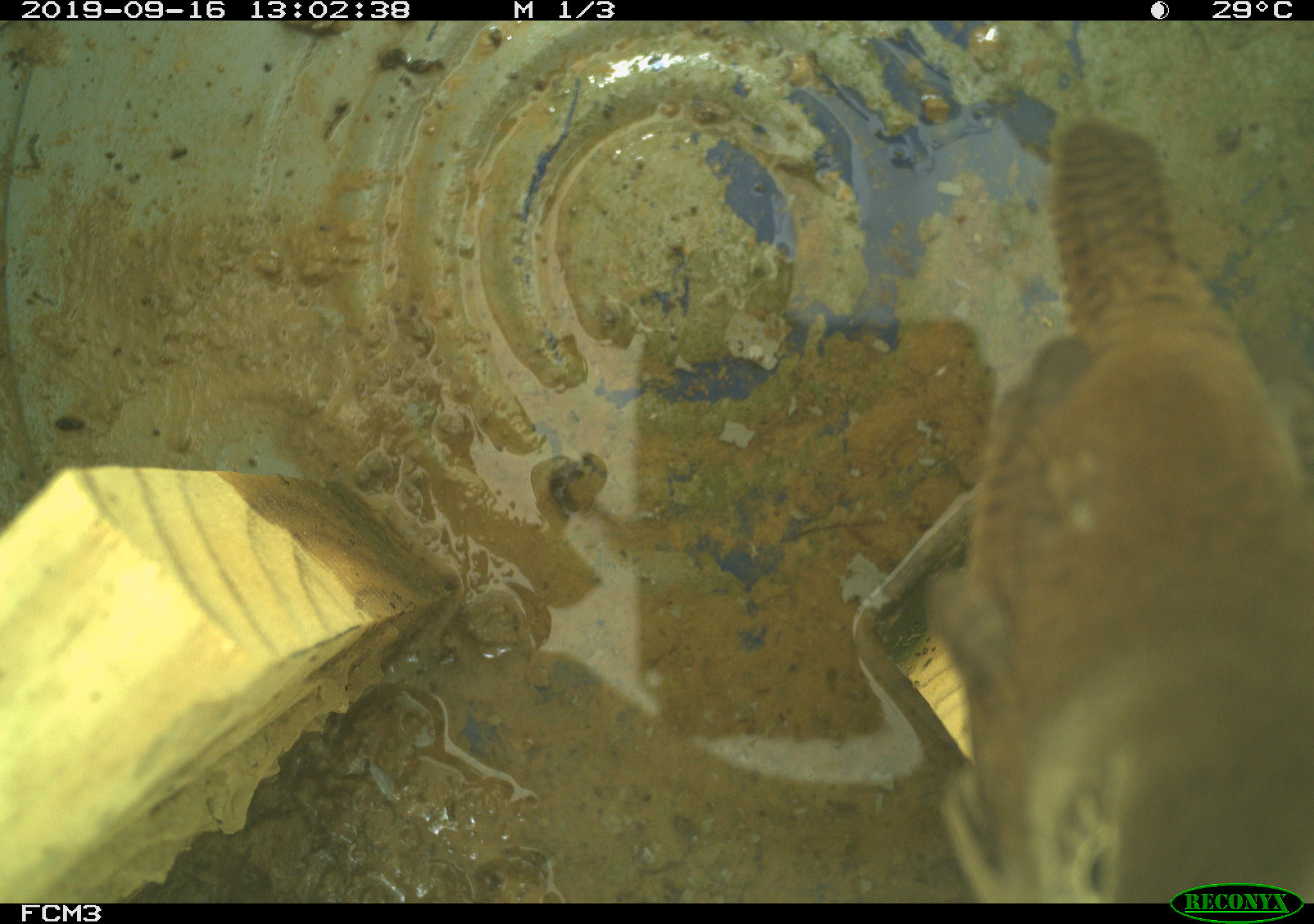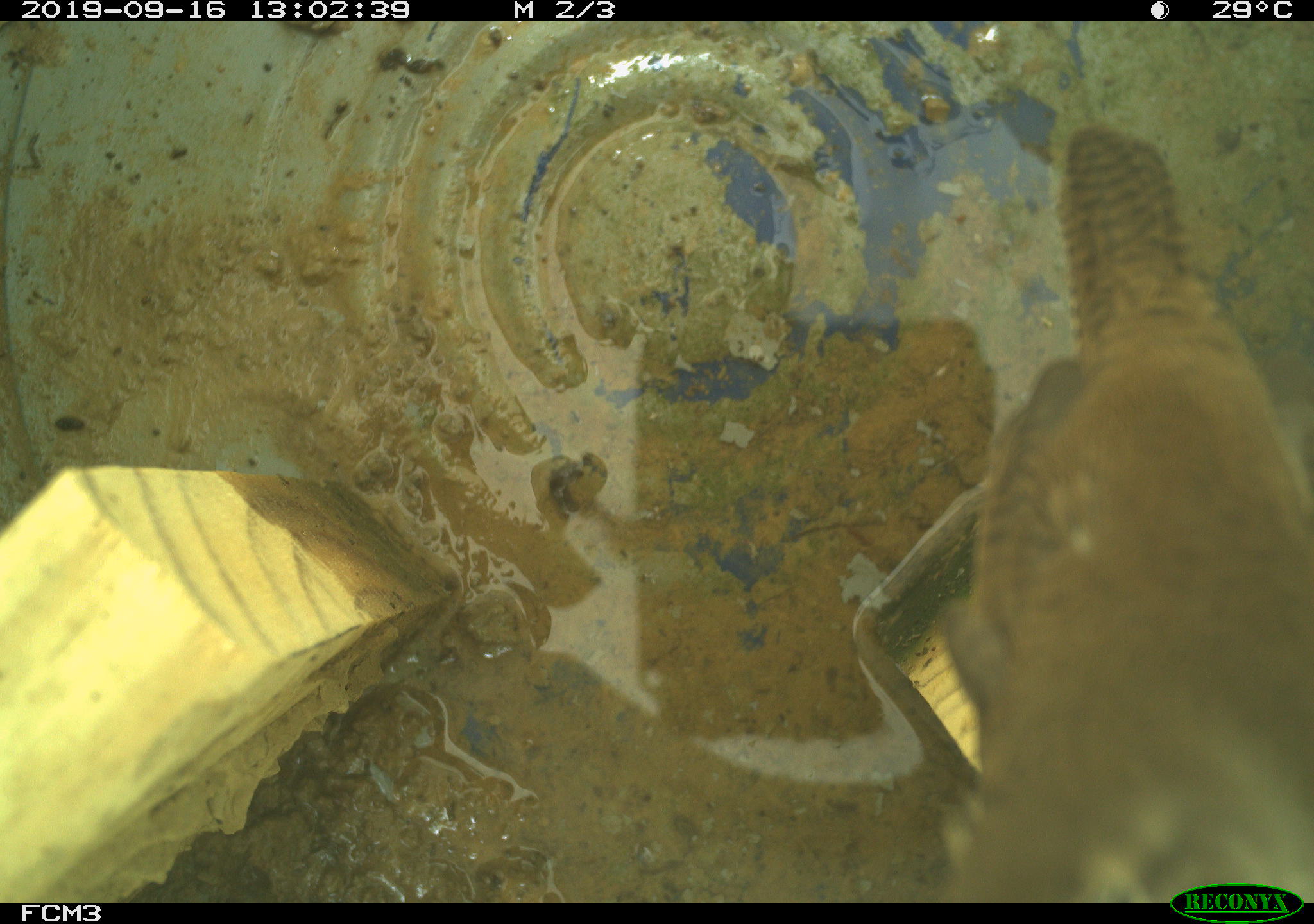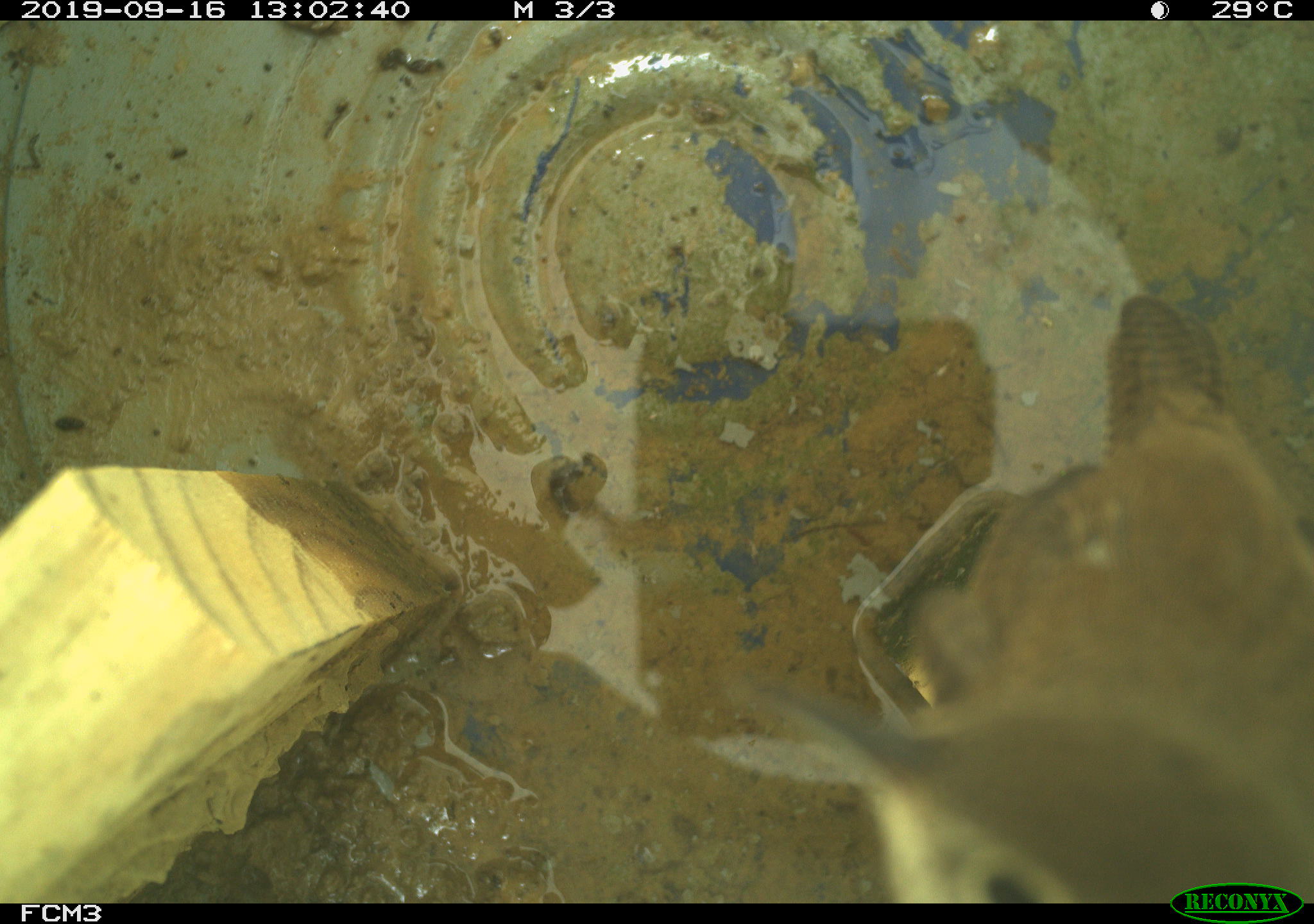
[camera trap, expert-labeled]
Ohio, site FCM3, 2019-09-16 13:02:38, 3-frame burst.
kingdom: Animalia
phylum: Chordata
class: Aves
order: Passeriformes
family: Troglodytidae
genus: Troglodytes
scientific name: Troglodytes aedon aedon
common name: northern house wren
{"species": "northern house wren (Troglodytes aedon aedon)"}